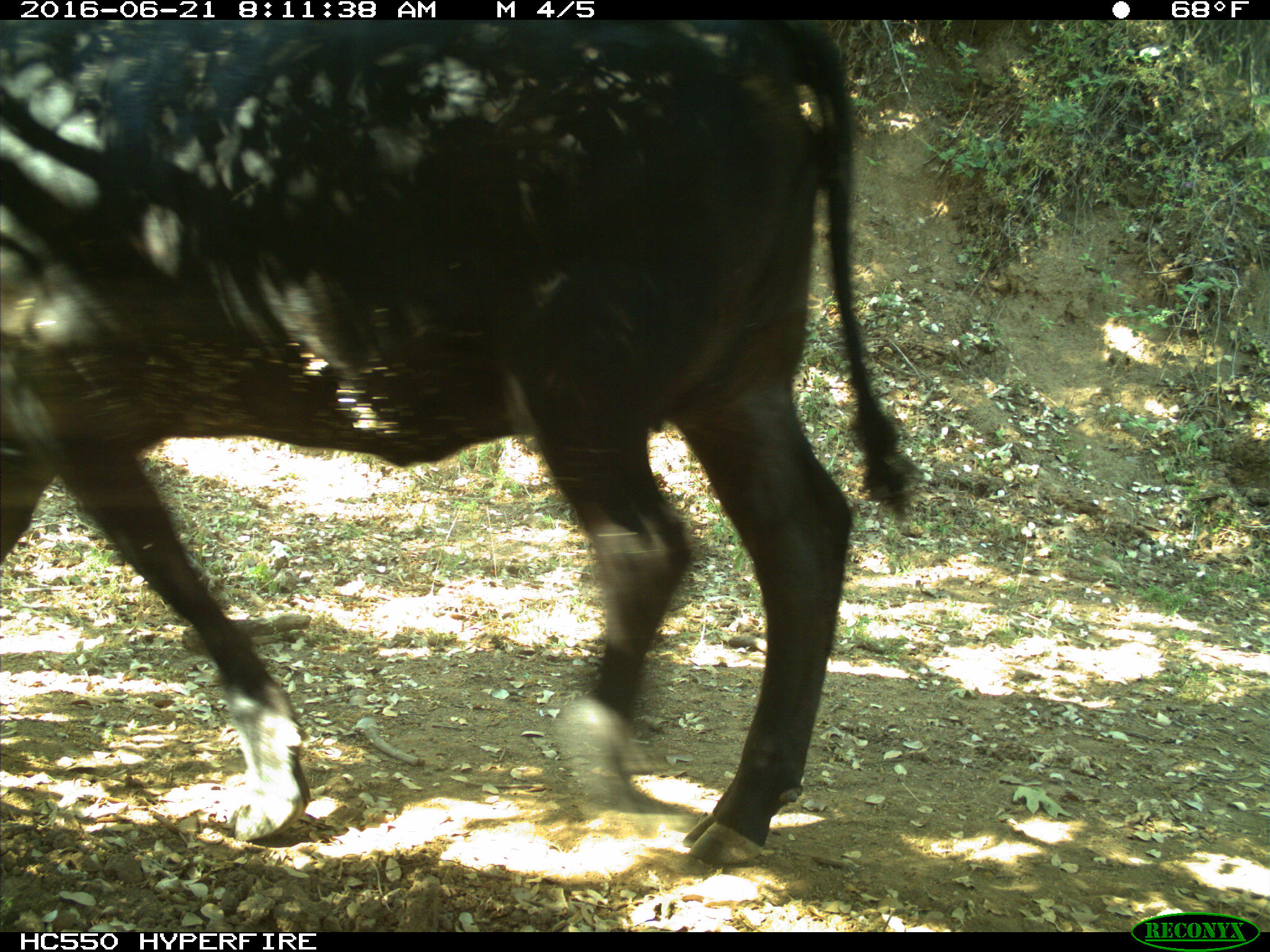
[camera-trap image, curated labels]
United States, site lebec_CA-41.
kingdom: Animalia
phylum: Chordata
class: Mammalia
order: Artiodactyla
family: Bovidae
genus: Bos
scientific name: Bos taurus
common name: domestic cow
Bos taurus (domestic cow).